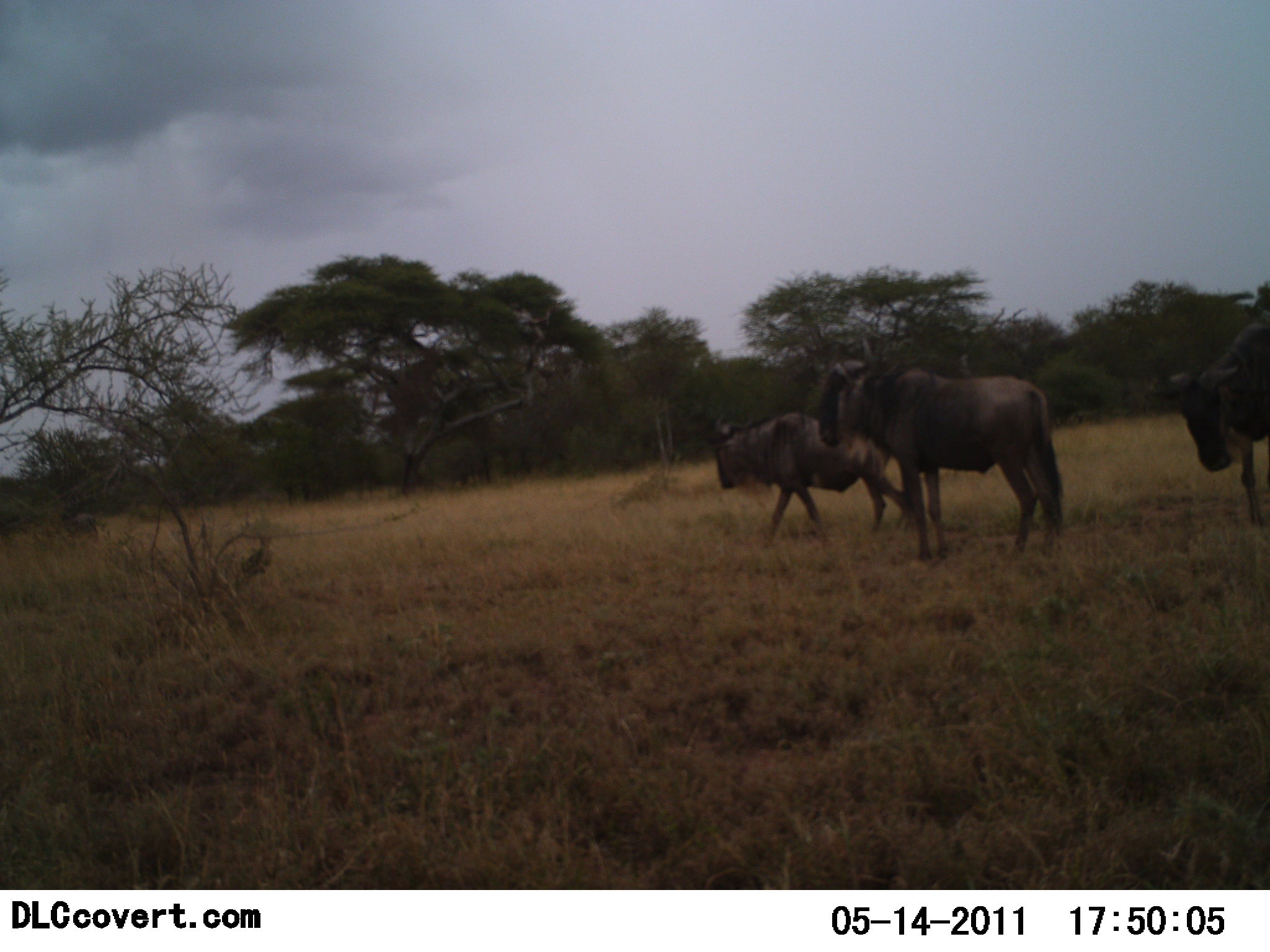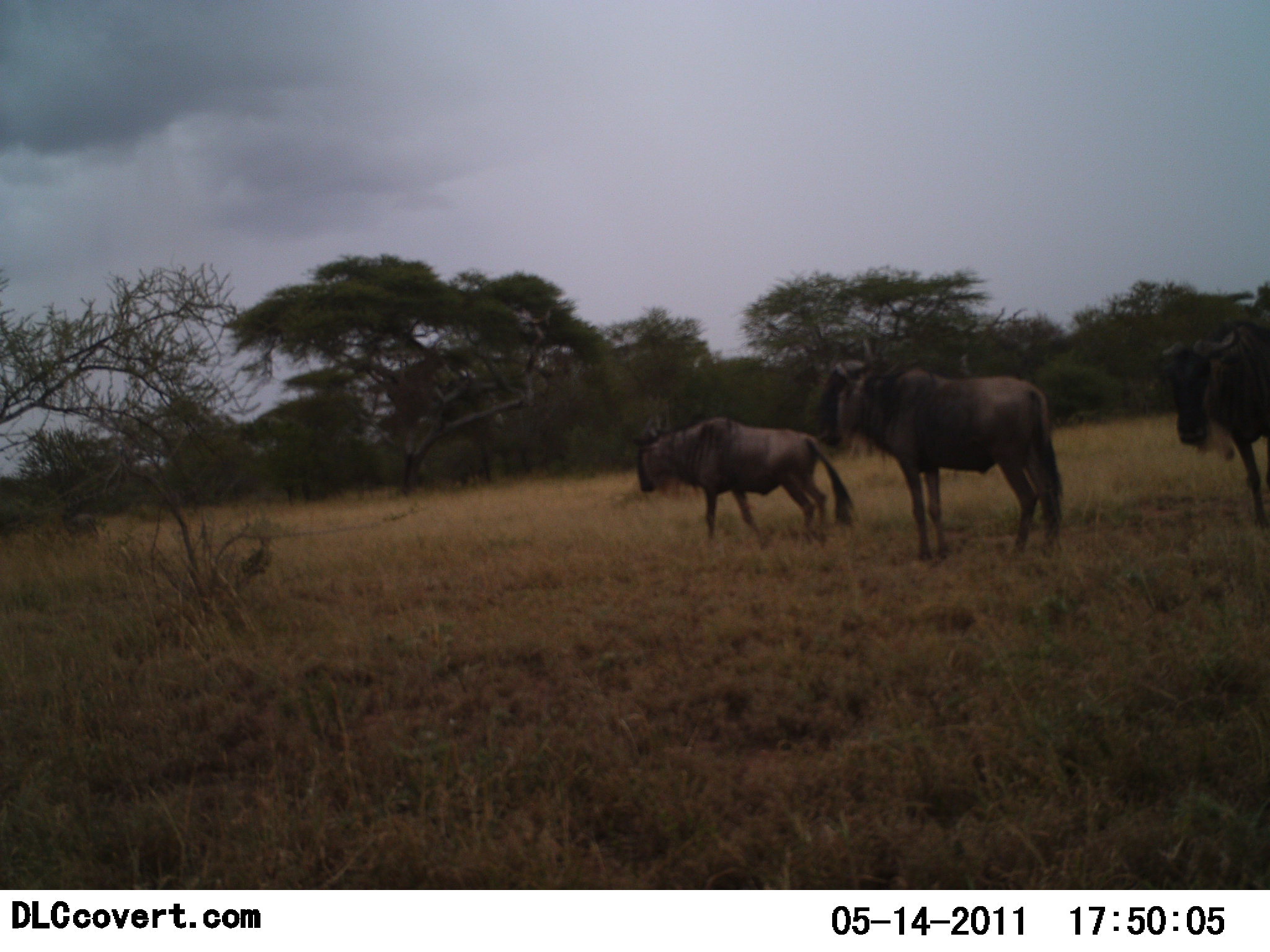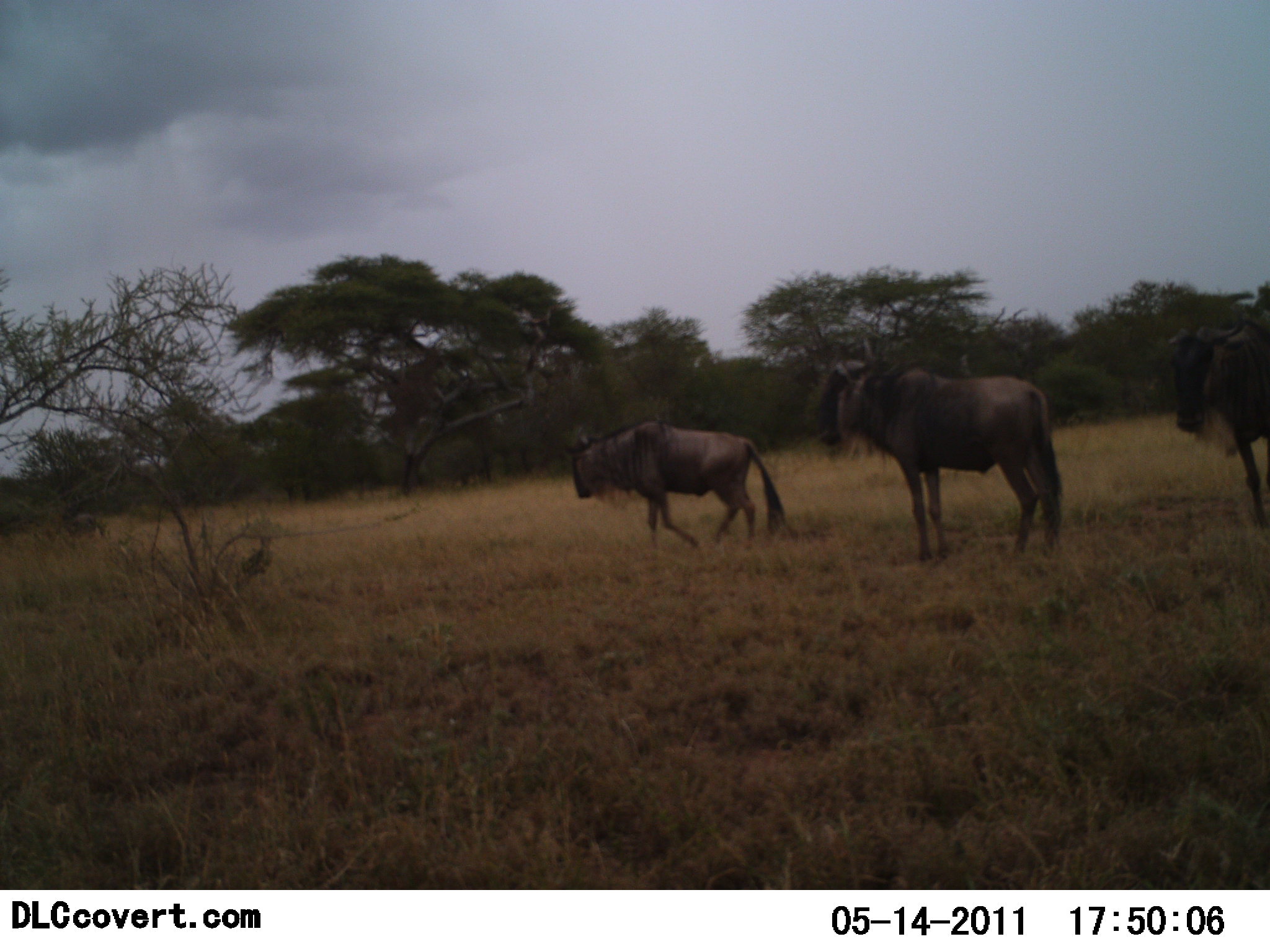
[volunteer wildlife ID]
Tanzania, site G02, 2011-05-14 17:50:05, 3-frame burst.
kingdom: Animalia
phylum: Chordata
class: Mammalia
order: Artiodactyla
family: Bovidae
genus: Connochaetes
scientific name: Connochaetes taurinus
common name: blue wildebeest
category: wildebeest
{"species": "wildebeest (blue wildebeest) (Connochaetes taurinus)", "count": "3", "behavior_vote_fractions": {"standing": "69%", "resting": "0%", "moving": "85%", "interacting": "0%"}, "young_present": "0%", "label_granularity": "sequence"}